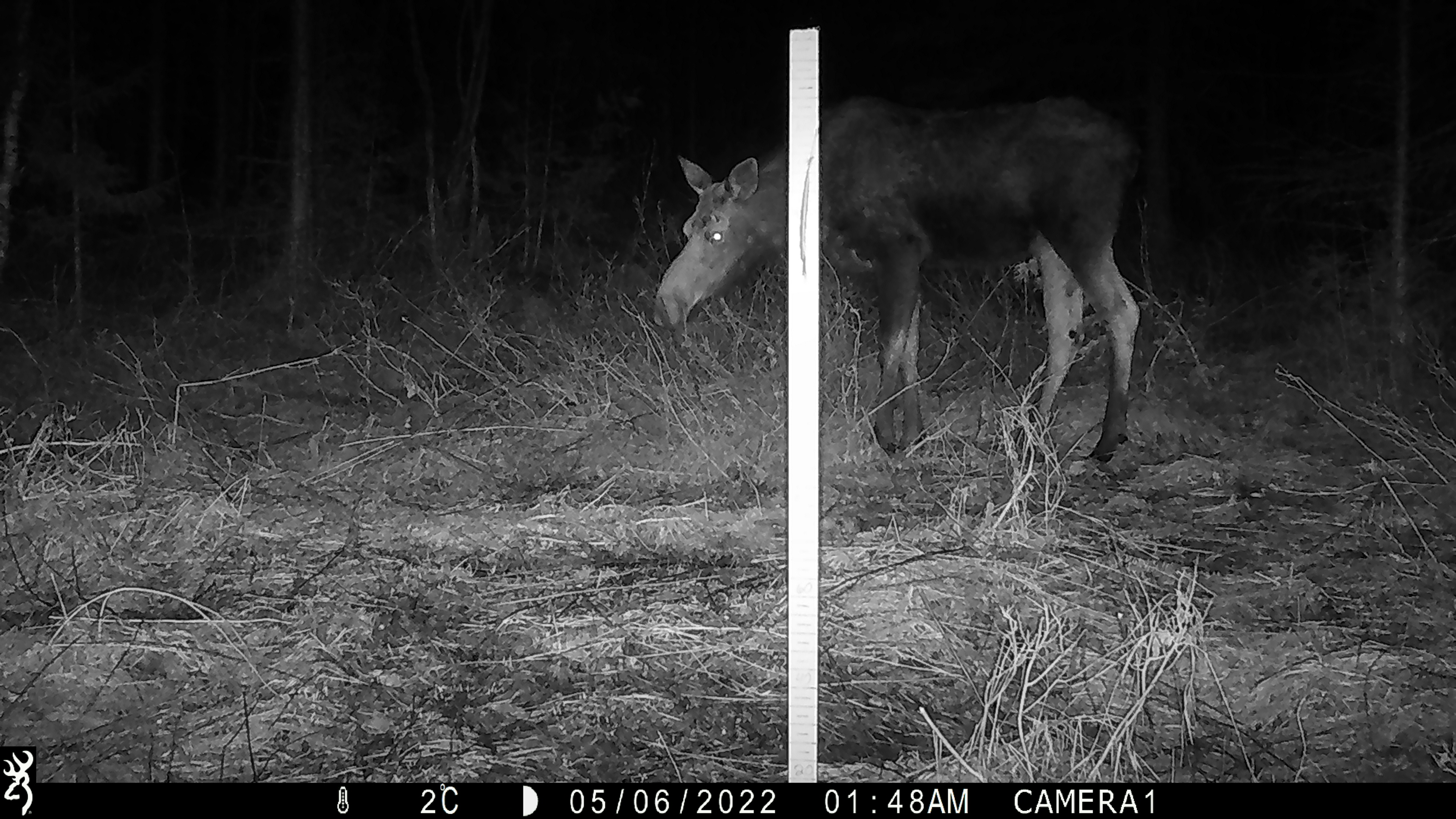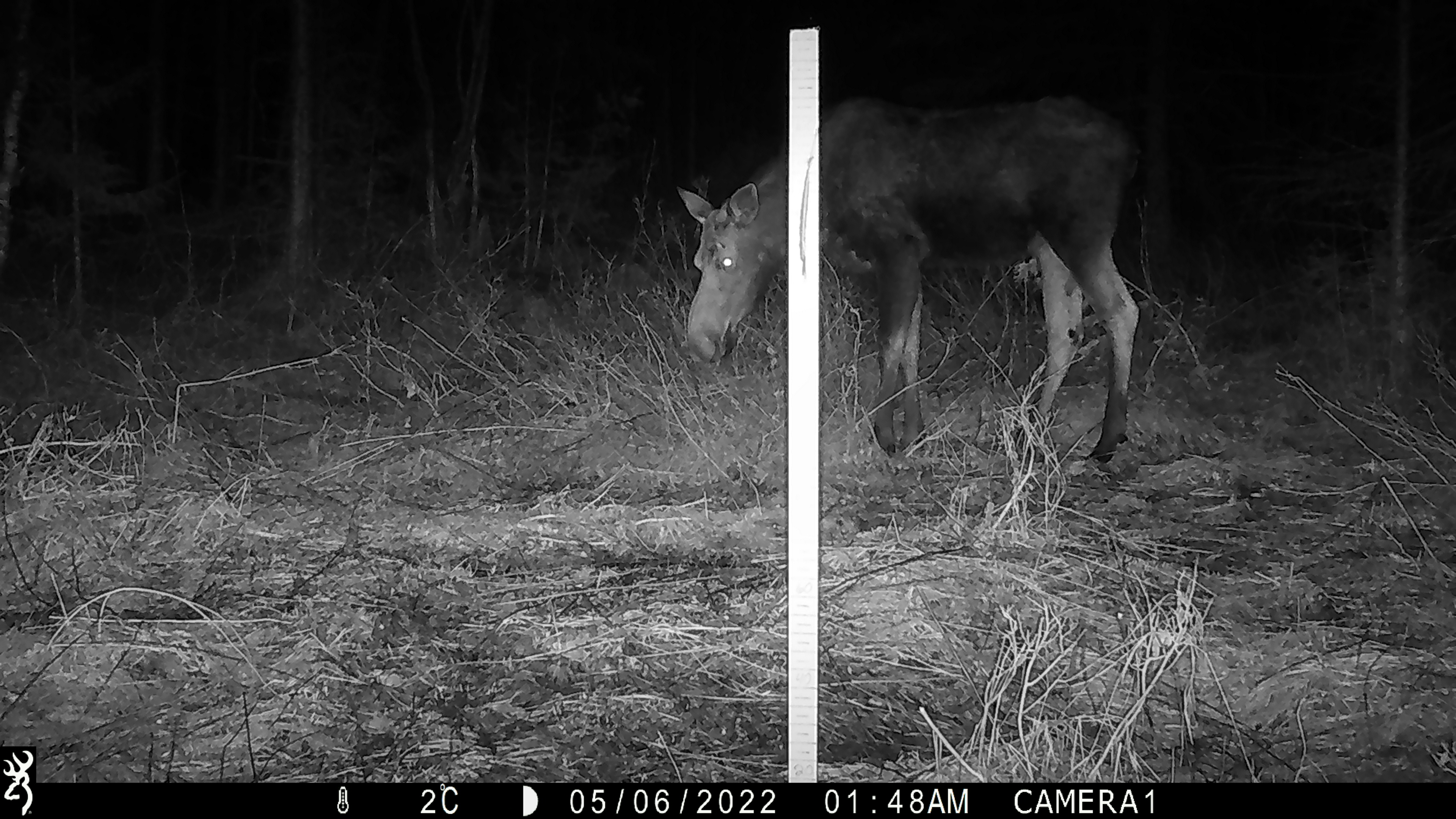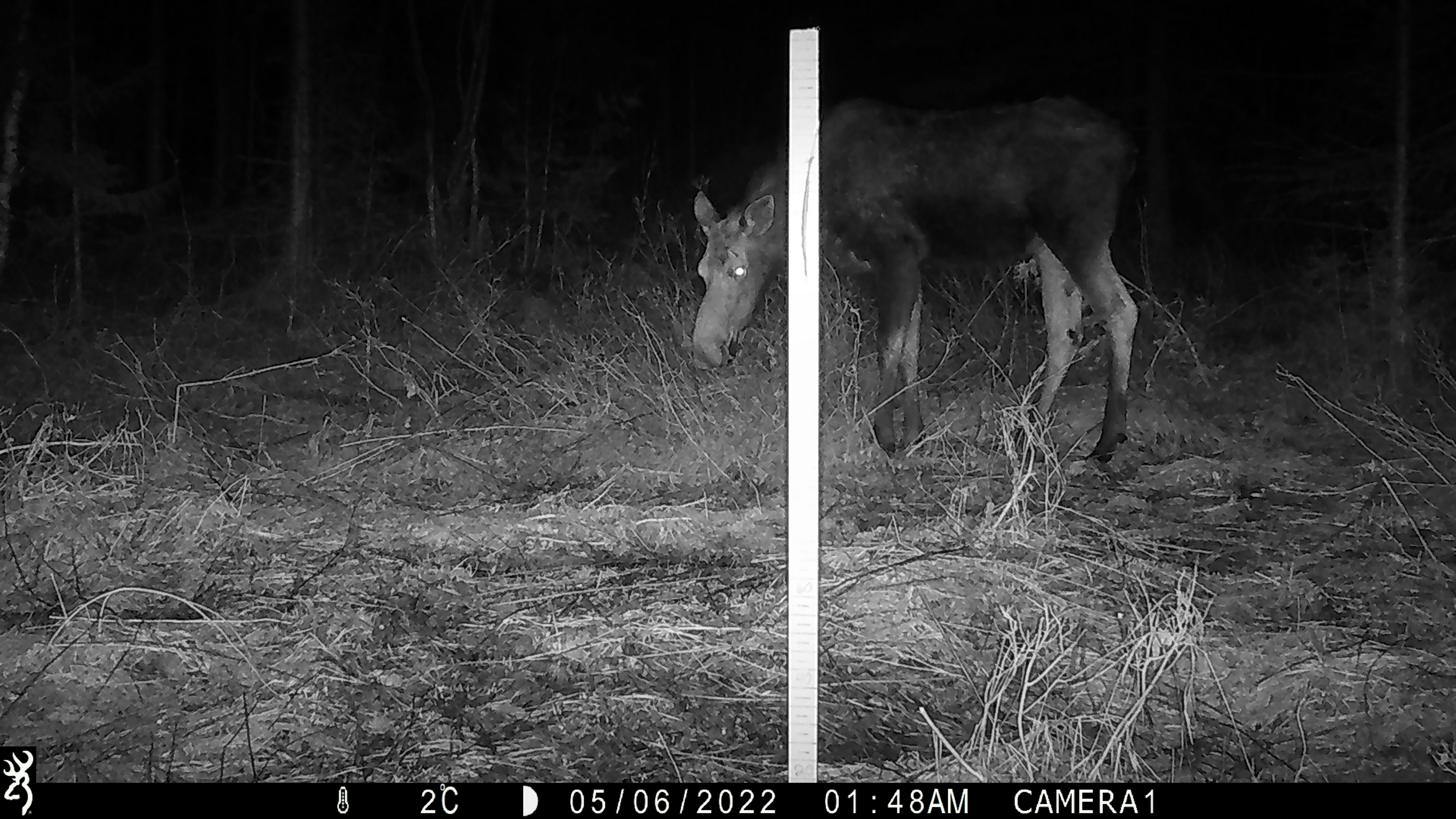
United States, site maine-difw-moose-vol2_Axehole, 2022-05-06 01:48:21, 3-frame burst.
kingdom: Animalia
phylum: Chordata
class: Mammalia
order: Artiodactyla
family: Cervidae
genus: Alces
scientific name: Alces alces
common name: moose